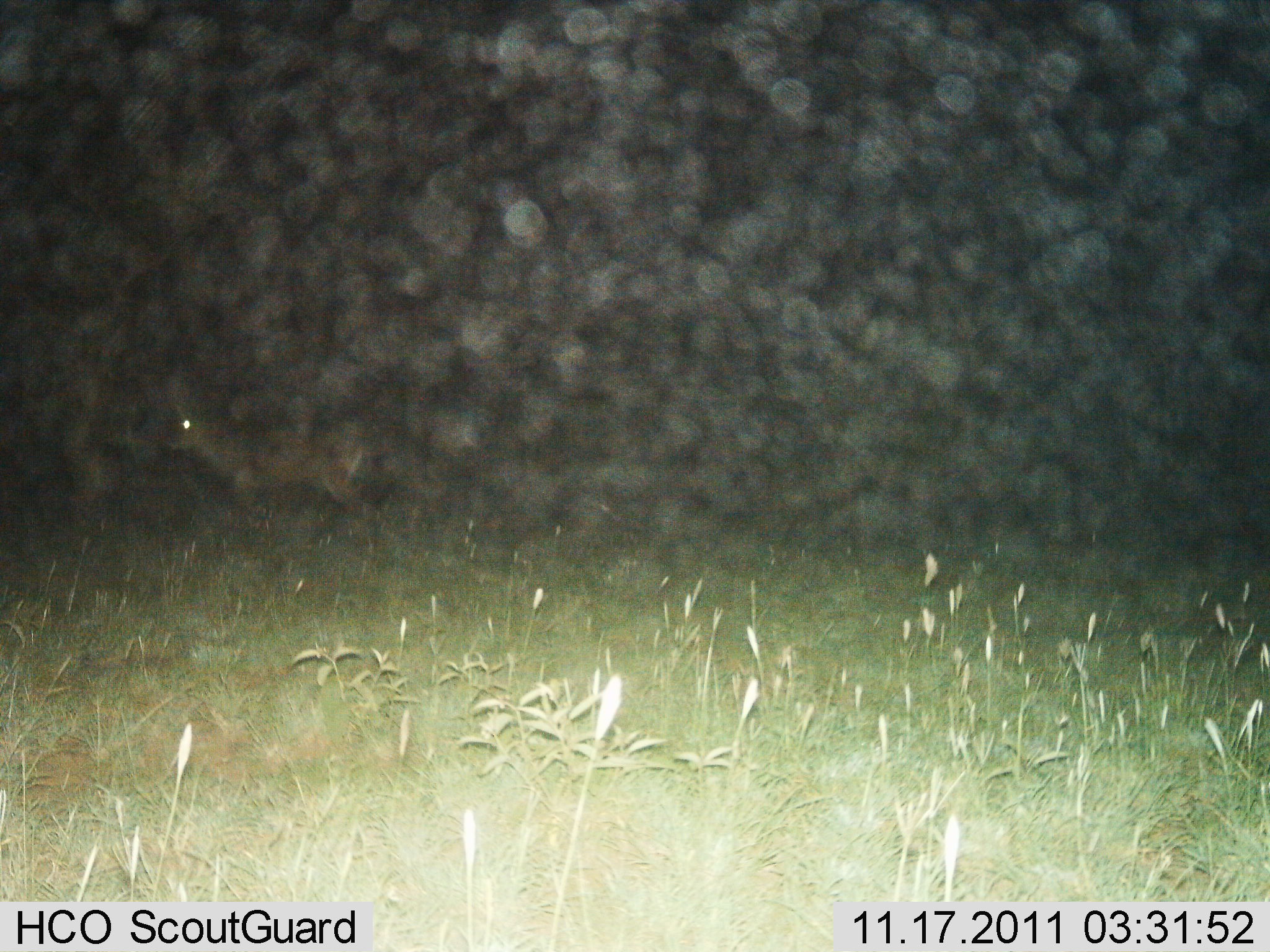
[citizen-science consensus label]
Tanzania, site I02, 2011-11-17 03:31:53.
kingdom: Animalia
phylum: Chordata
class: Mammalia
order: Artiodactyla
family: Bovidae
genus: Aepyceros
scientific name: Aepyceros melampus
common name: impala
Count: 1.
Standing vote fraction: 50%.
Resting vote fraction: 0%.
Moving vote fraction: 50%.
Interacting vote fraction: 0%.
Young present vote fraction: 0%.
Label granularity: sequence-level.